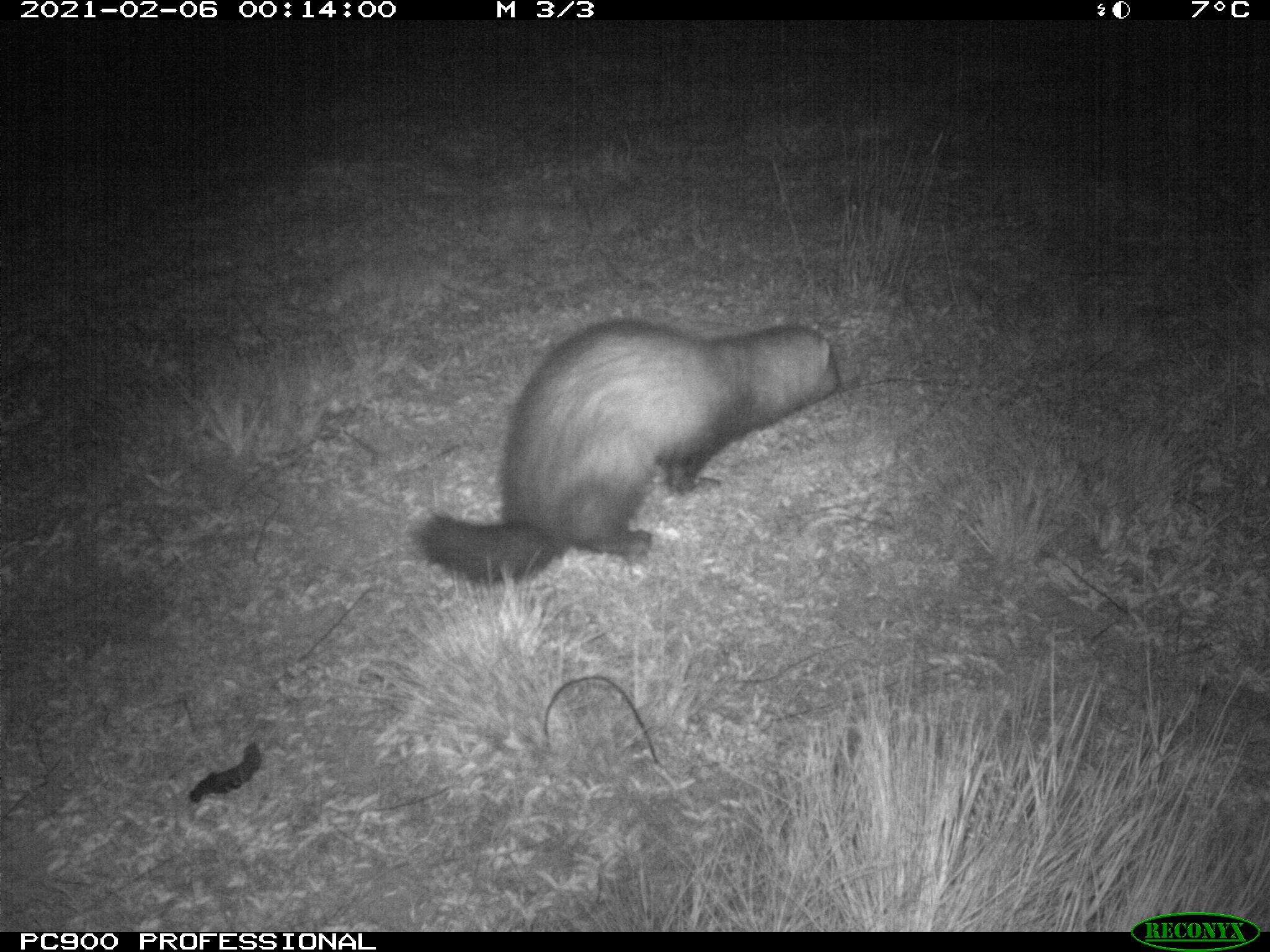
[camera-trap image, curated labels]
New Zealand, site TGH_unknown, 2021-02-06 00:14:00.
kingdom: Animalia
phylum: Chordata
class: Mammalia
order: Carnivora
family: Mustelidae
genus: Mustela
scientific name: Mustela furo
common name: ferret